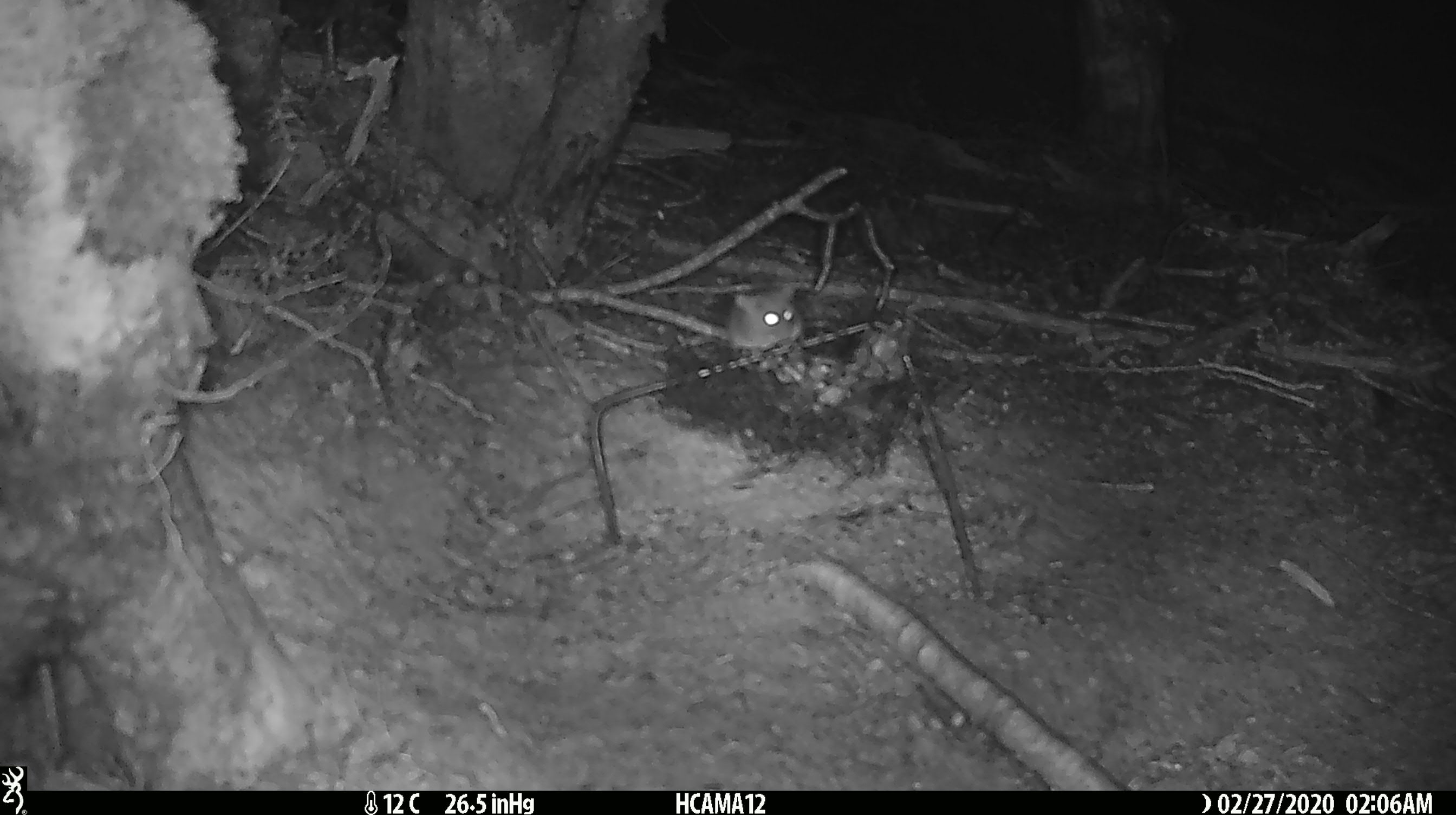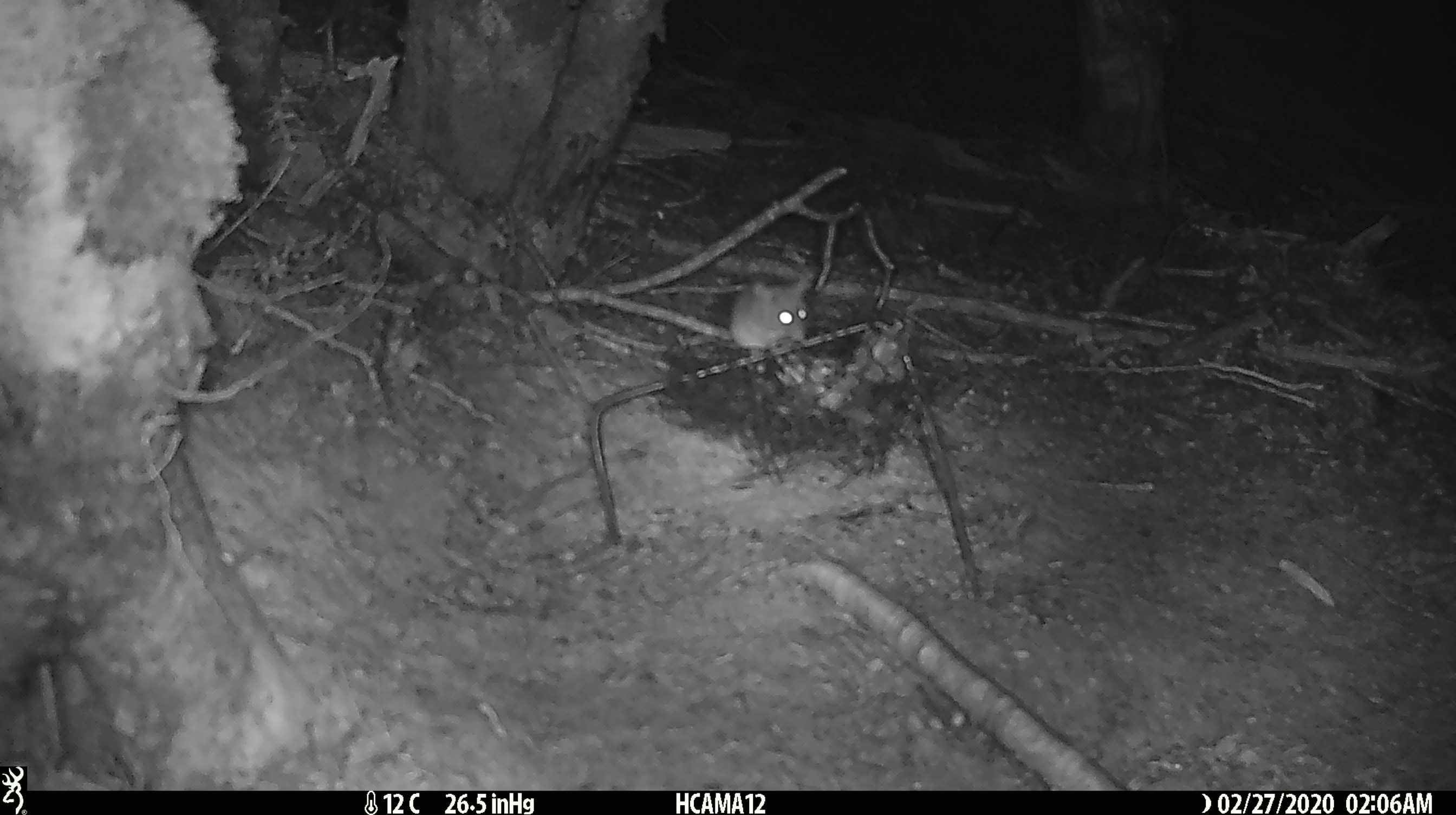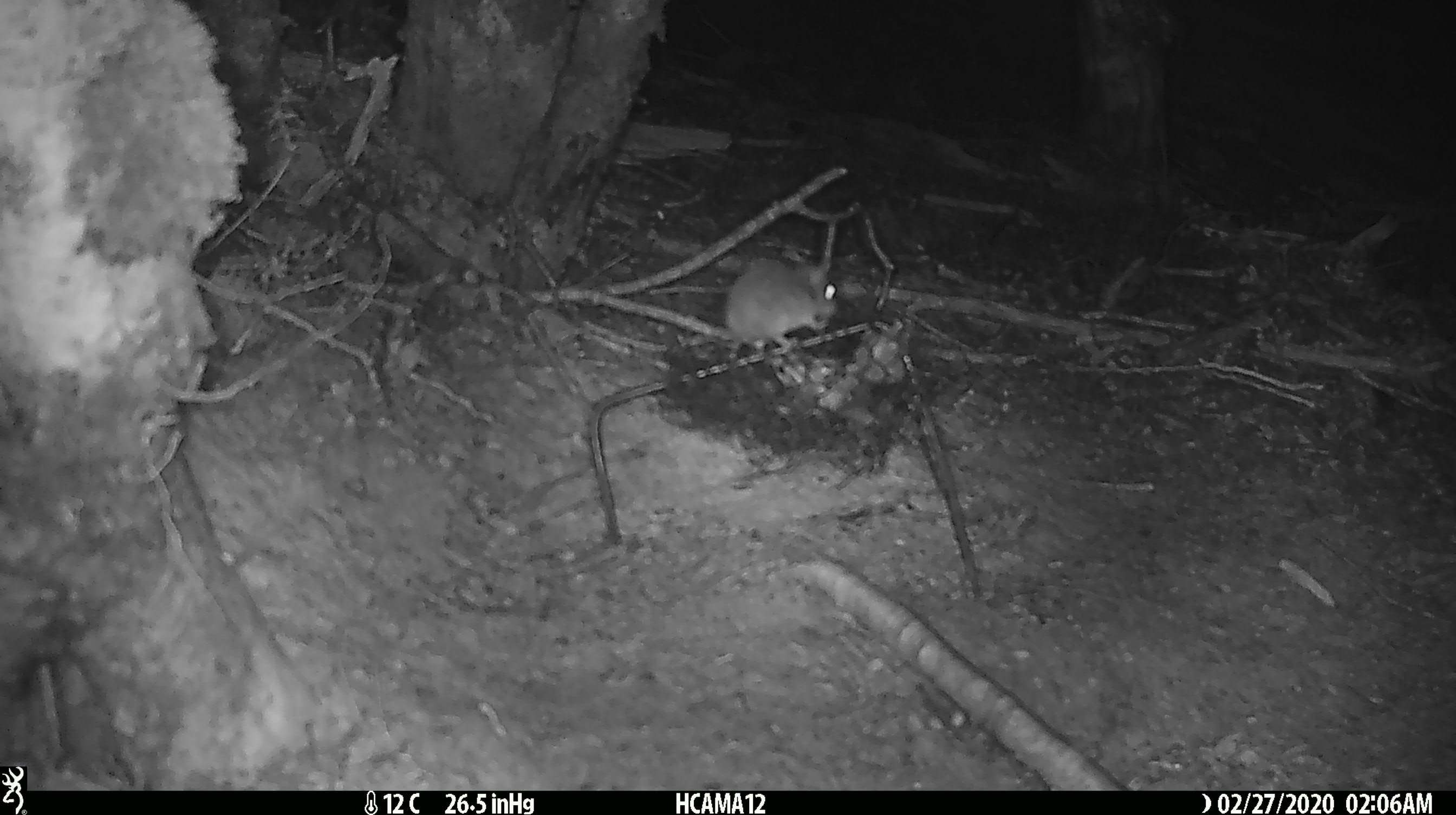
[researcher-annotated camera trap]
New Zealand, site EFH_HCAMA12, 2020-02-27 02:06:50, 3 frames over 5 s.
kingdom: Animalia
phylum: Chordata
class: Mammalia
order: Rodentia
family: Muridae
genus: Mus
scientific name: Mus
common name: mouse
Mouse (Mus).